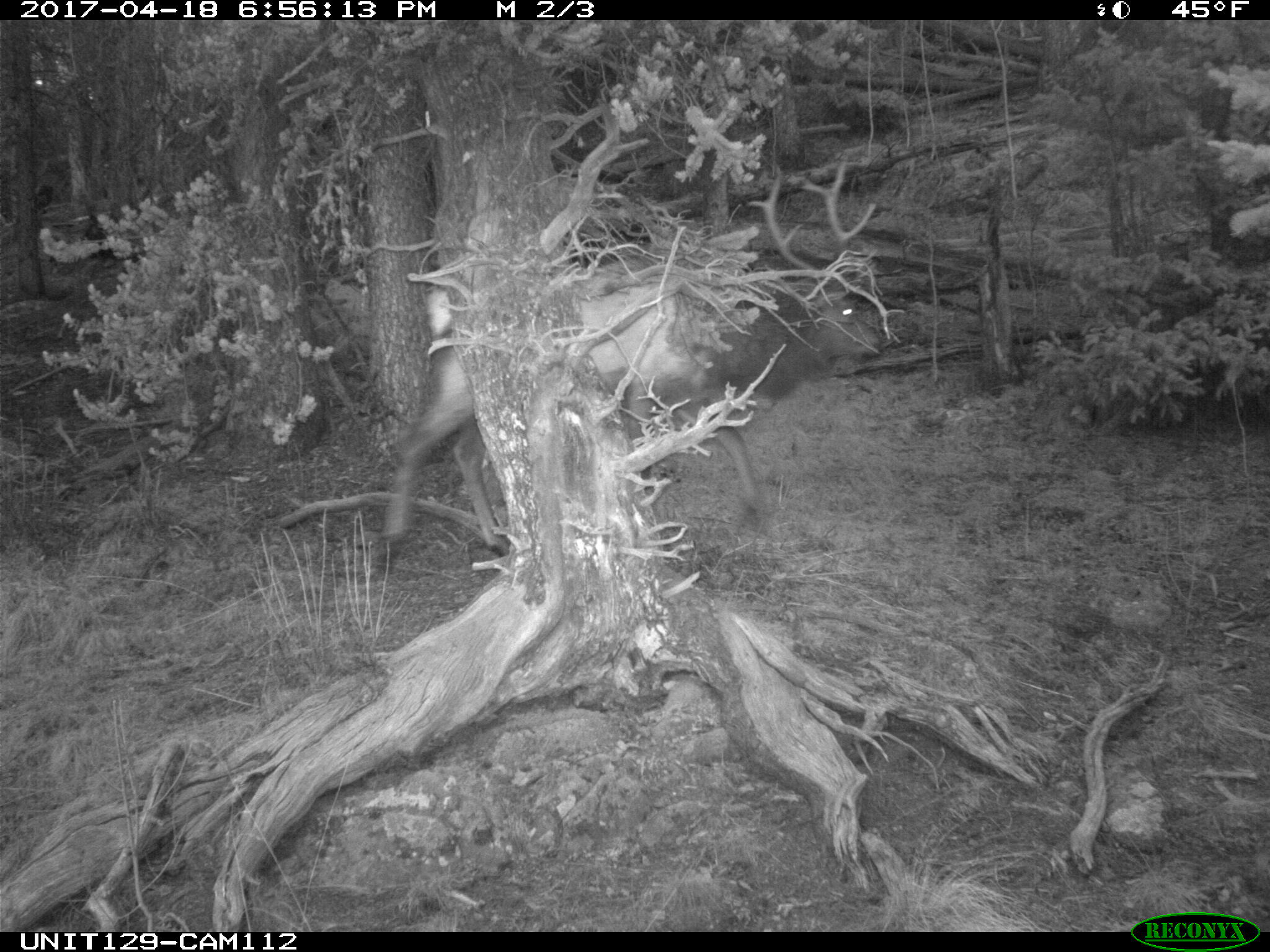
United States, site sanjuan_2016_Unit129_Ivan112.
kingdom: Animalia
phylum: Chordata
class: Mammalia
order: Artiodactyla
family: Cervidae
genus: Cervus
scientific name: Cervus elaphus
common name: red deer